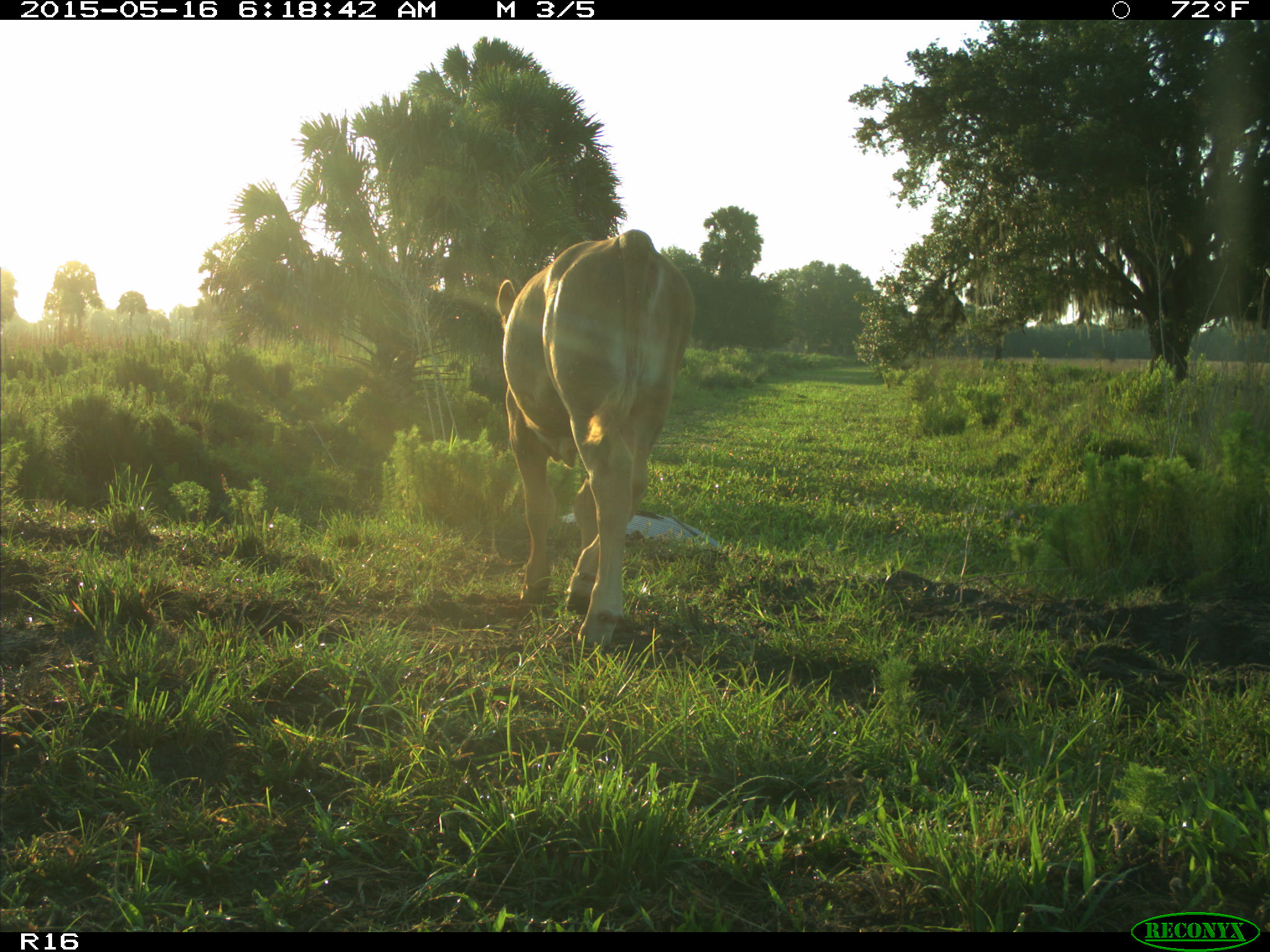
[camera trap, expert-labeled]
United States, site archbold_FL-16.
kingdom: Animalia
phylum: Chordata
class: Mammalia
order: Artiodactyla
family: Bovidae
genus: Bos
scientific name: Bos taurus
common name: domestic cow